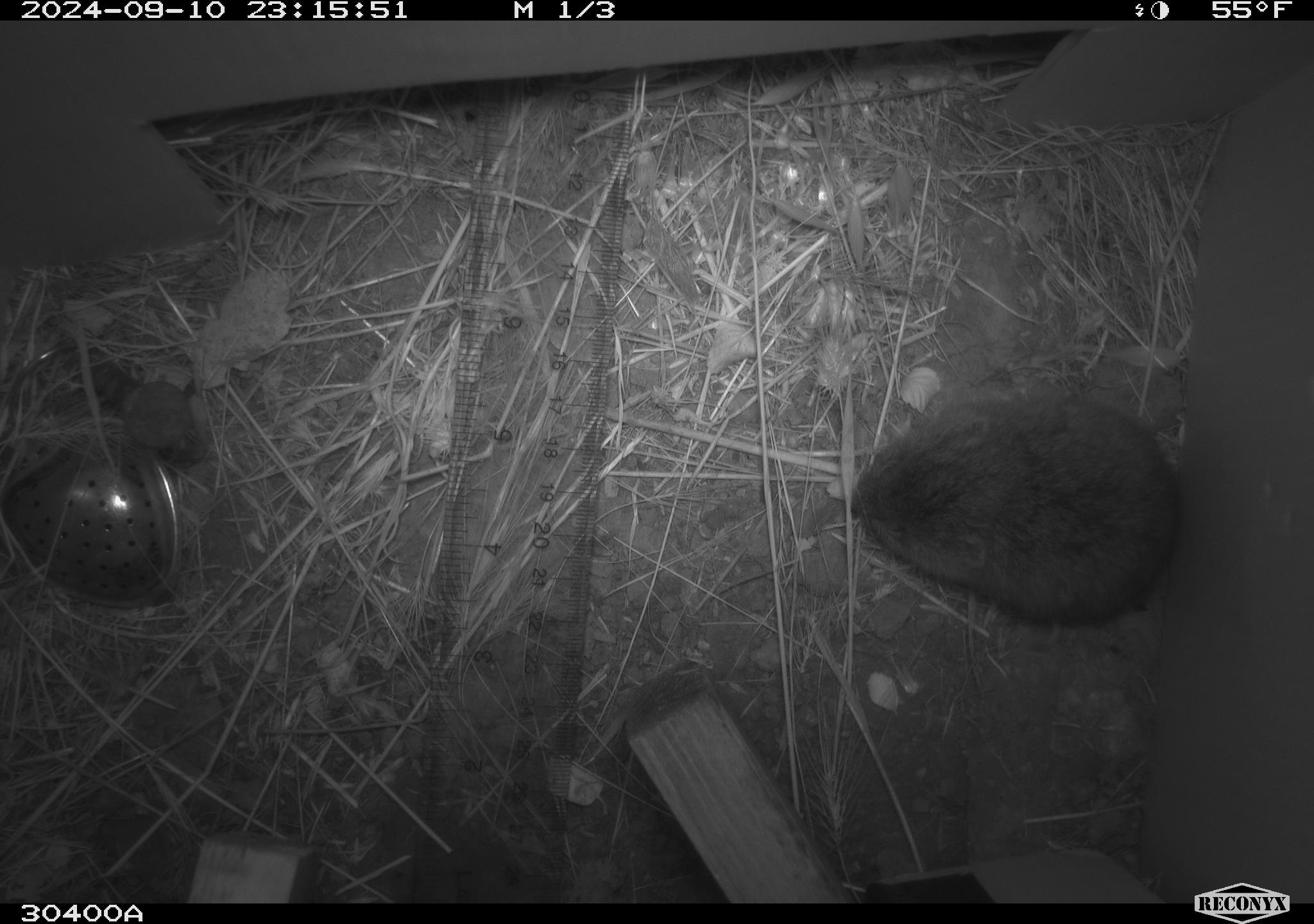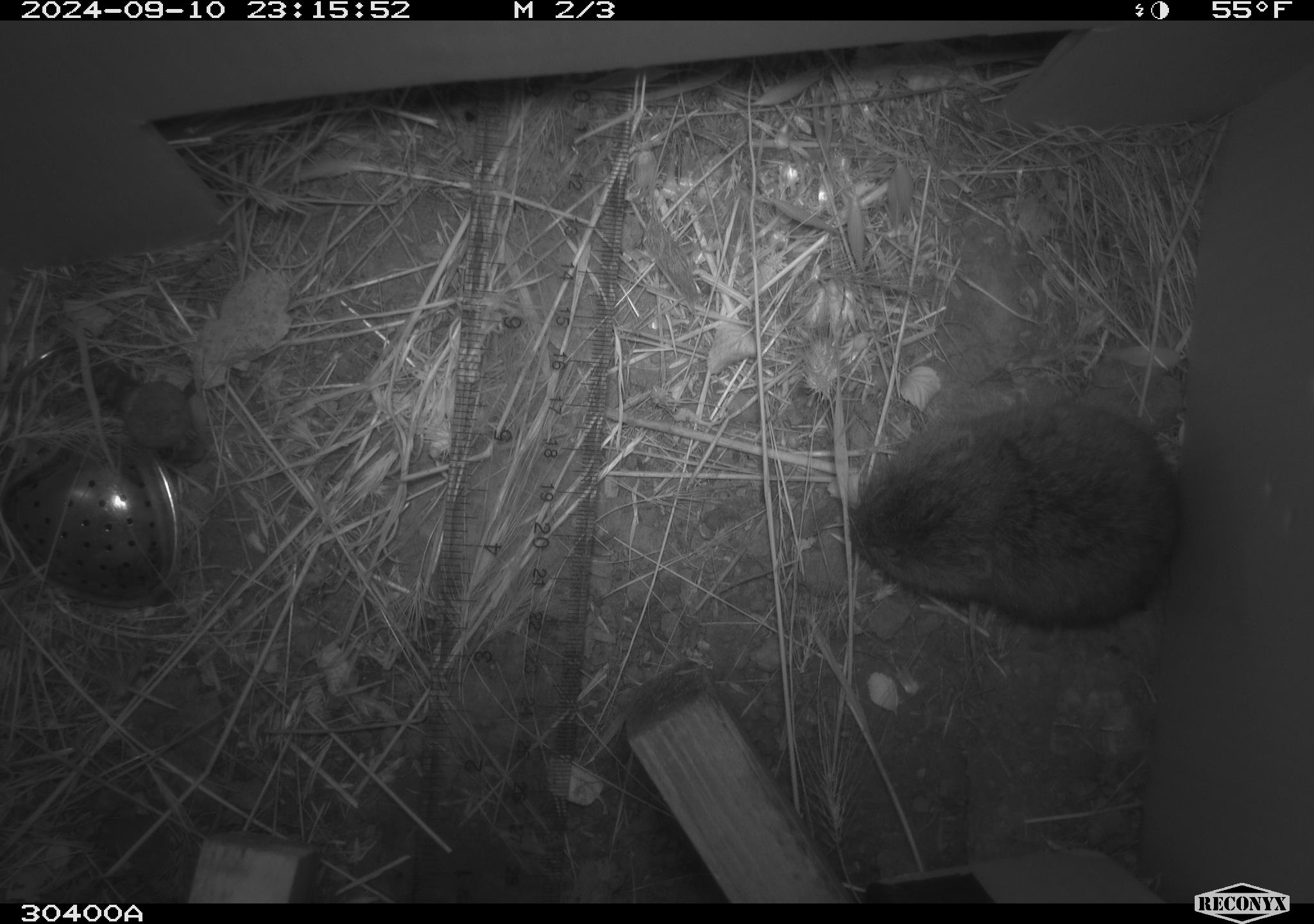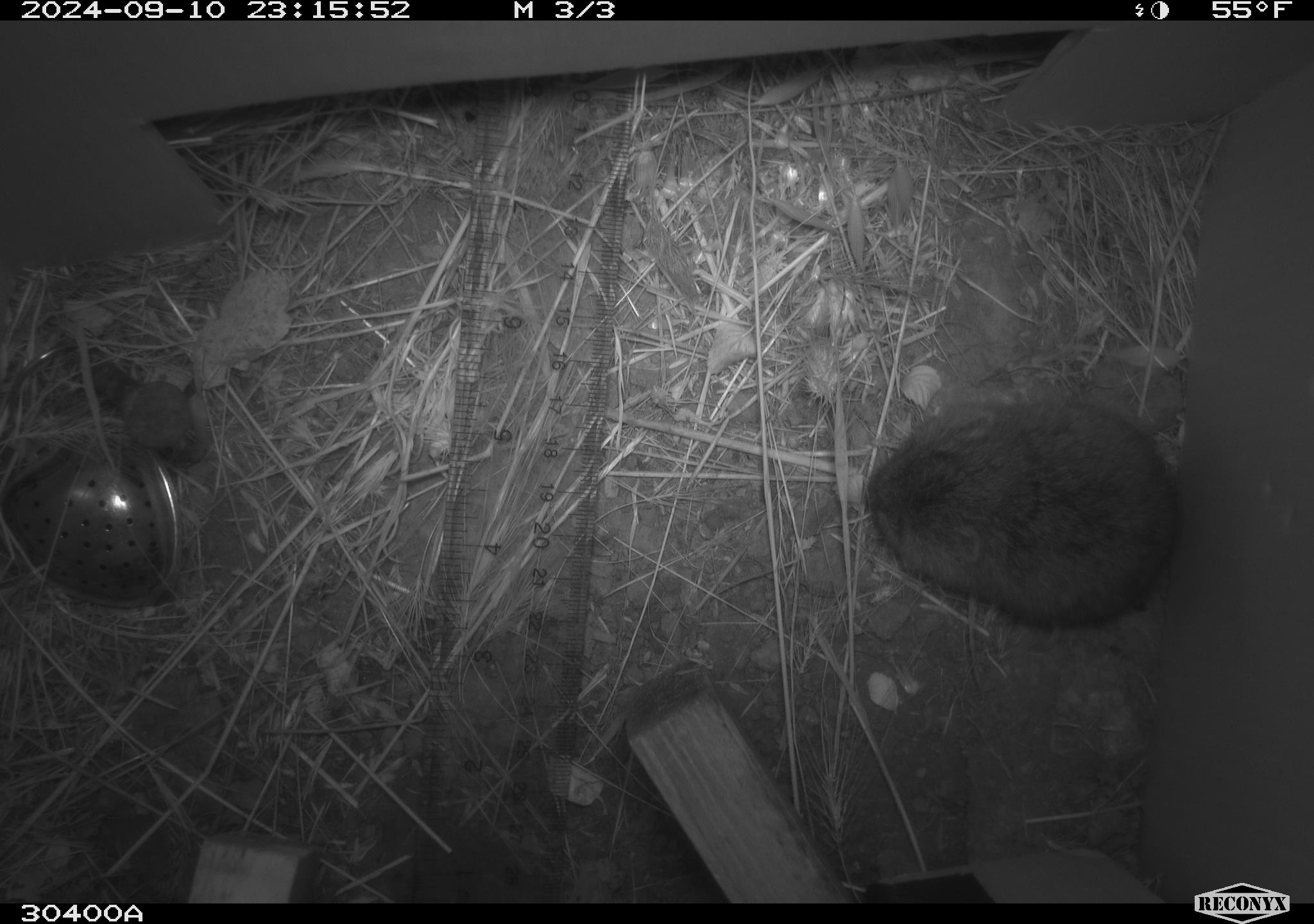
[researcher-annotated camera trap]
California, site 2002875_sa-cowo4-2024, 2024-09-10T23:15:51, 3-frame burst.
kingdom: Animalia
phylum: Chordata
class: Mammalia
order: Rodentia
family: Cricetidae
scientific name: Arvicolinae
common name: voles, lemmings, and muskrats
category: arvicolinae subfamily